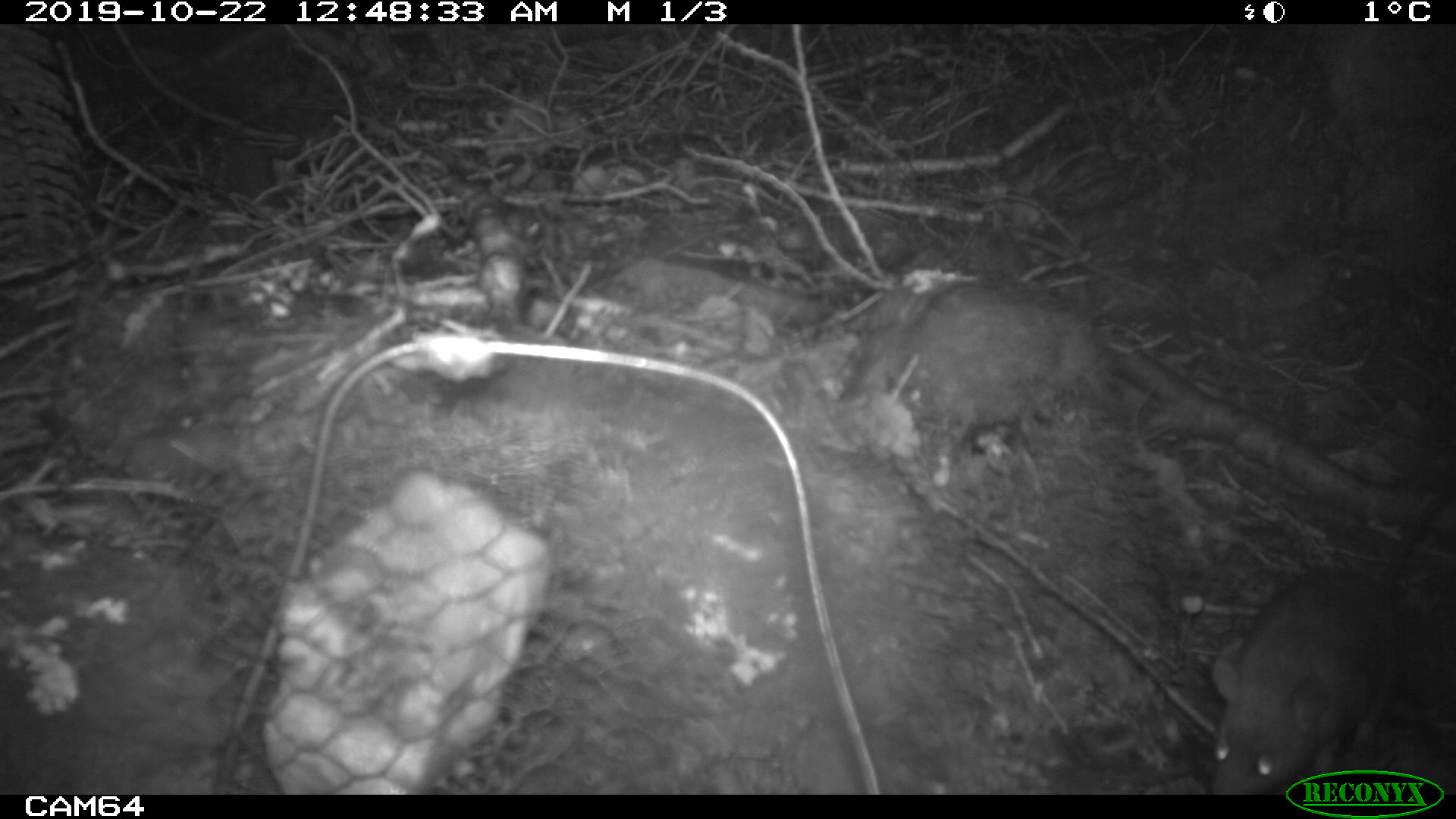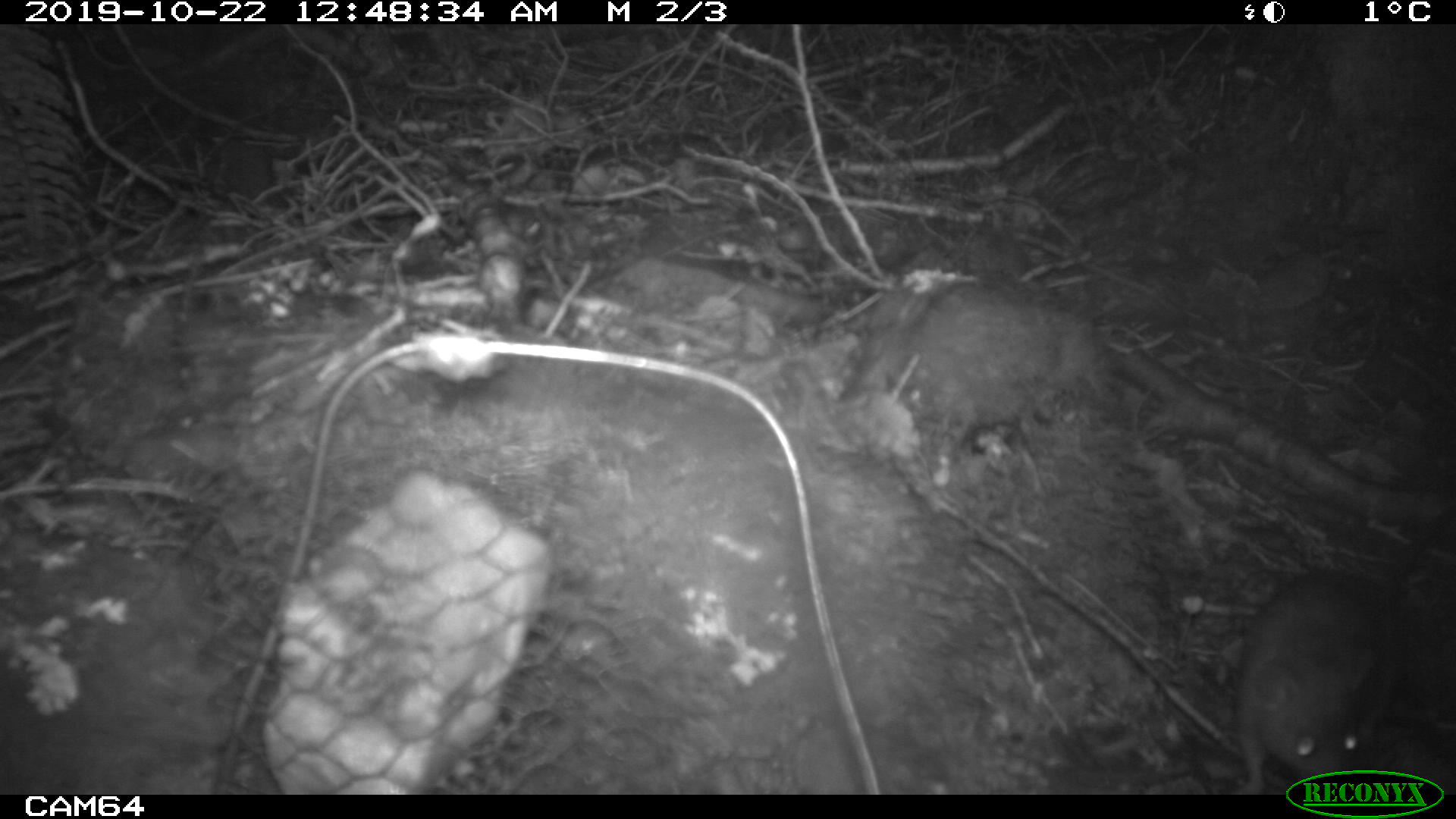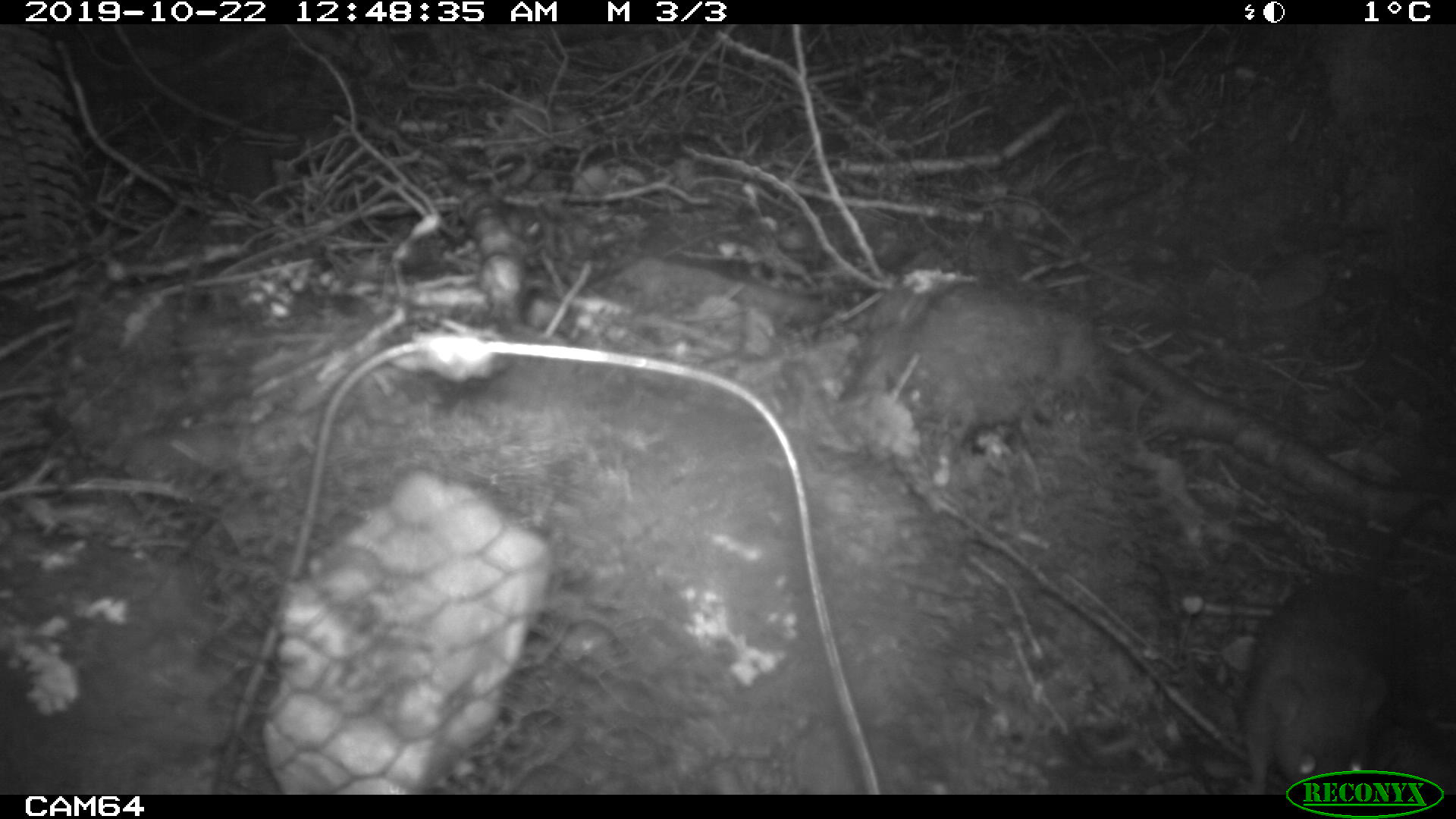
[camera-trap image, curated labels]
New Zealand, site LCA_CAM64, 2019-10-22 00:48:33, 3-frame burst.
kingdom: Animalia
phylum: Chordata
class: Mammalia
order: Rodentia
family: Muridae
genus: Rattus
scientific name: Rattus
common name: rat